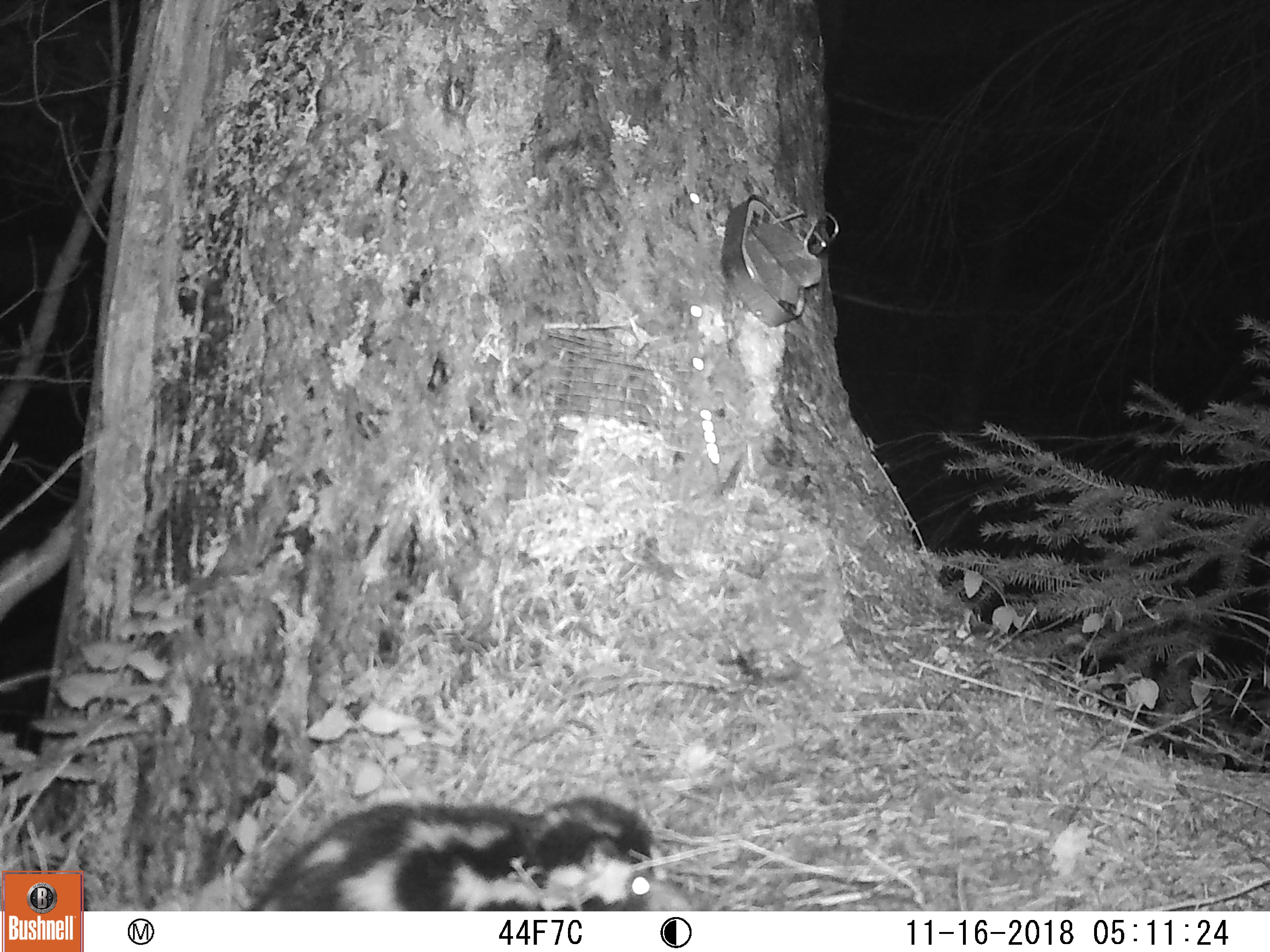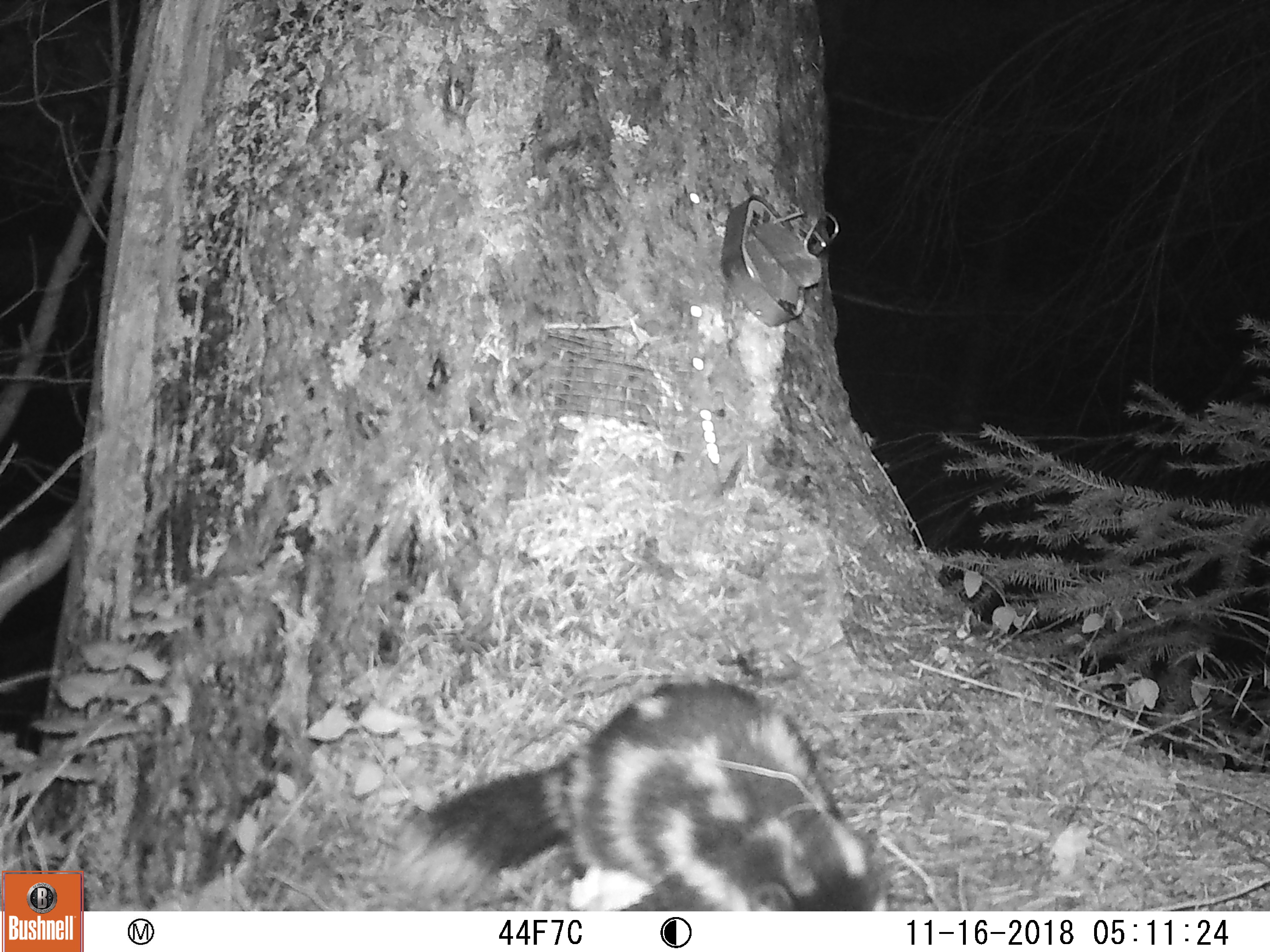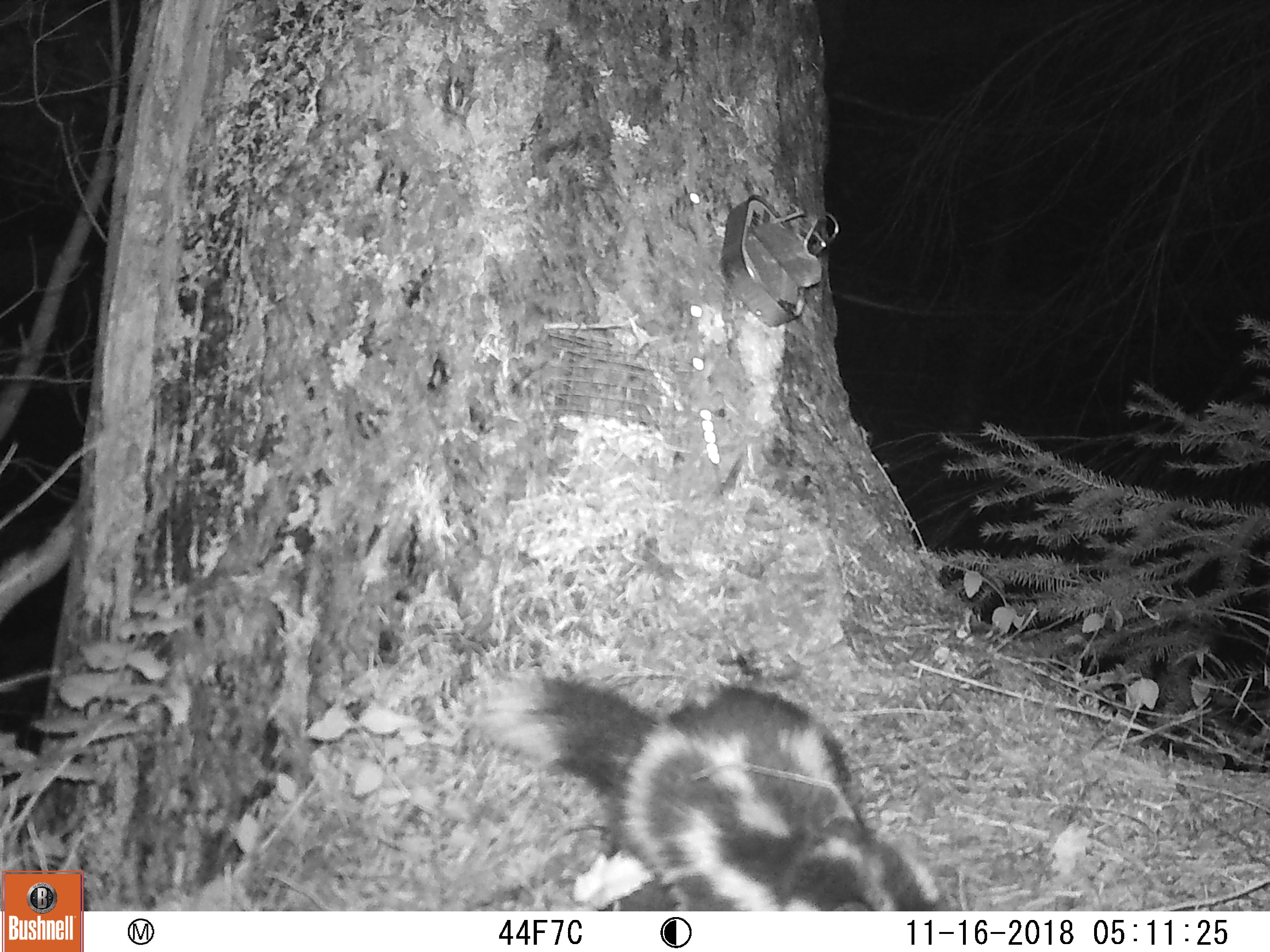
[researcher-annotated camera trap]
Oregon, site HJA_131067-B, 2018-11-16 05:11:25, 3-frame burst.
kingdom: Animalia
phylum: Chordata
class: Mammalia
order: Carnivora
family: Mephitidae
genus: Spilogale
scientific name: Spilogale gracilis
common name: western spotted skunk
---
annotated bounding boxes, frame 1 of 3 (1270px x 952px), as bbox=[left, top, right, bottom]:
western spotted skunk: bbox=[240, 791, 699, 910]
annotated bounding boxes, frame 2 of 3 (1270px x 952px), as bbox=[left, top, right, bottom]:
western spotted skunk: bbox=[374, 637, 895, 908]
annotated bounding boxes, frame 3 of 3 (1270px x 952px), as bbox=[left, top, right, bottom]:
western spotted skunk: bbox=[467, 649, 959, 906]